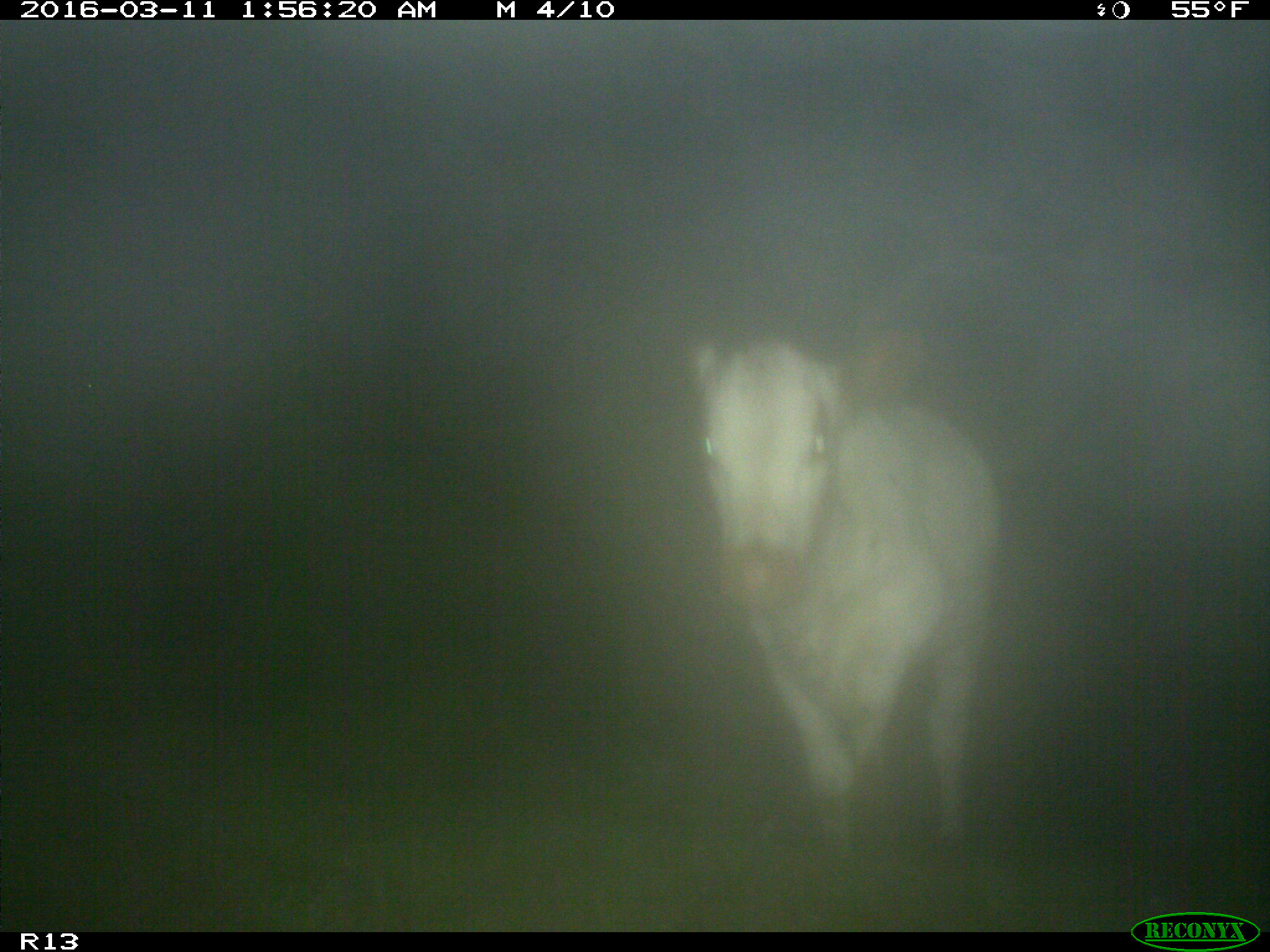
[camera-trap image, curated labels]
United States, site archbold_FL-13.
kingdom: Animalia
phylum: Chordata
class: Mammalia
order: Artiodactyla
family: Bovidae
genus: Bos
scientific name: Bos taurus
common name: domestic cow